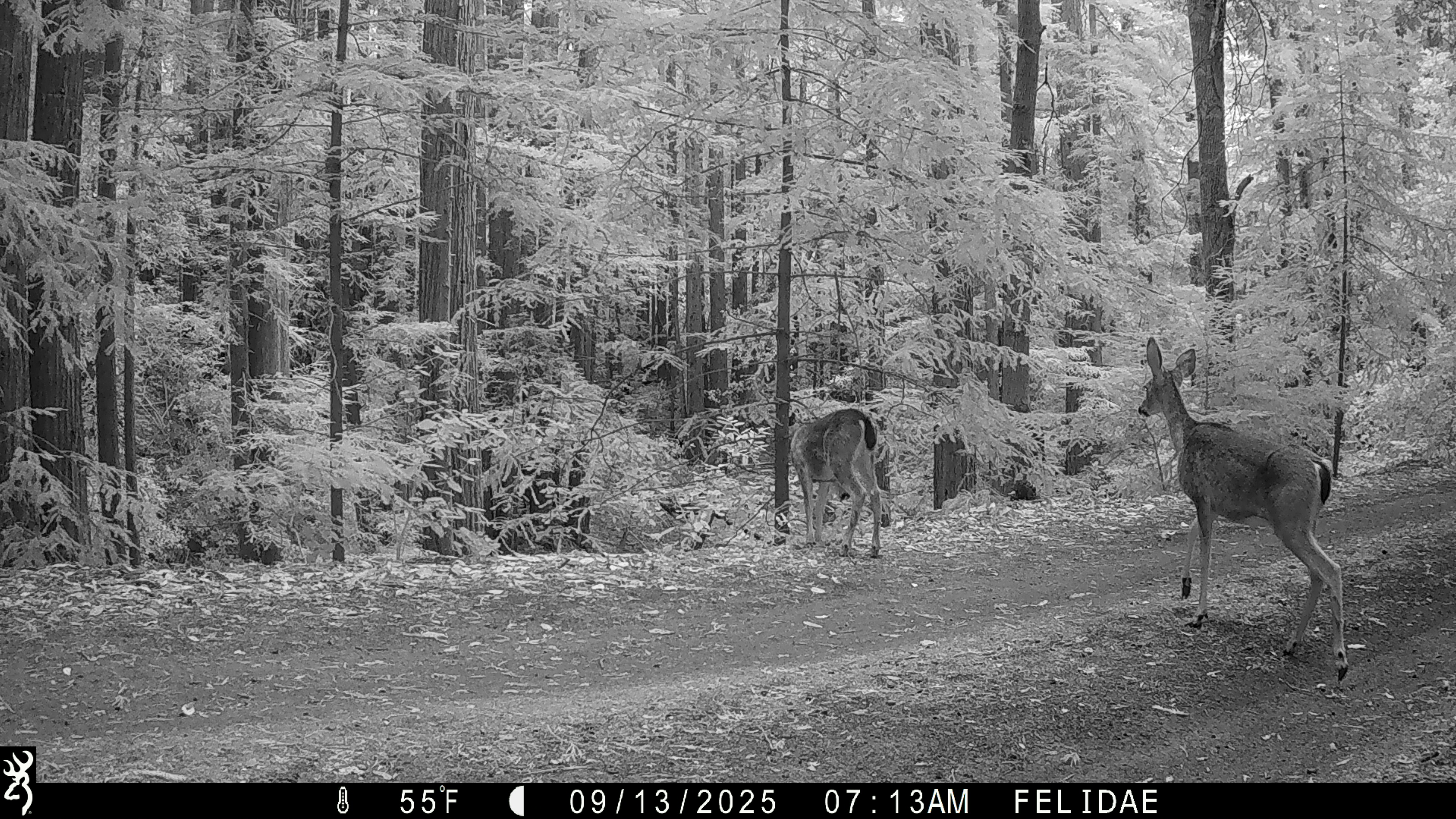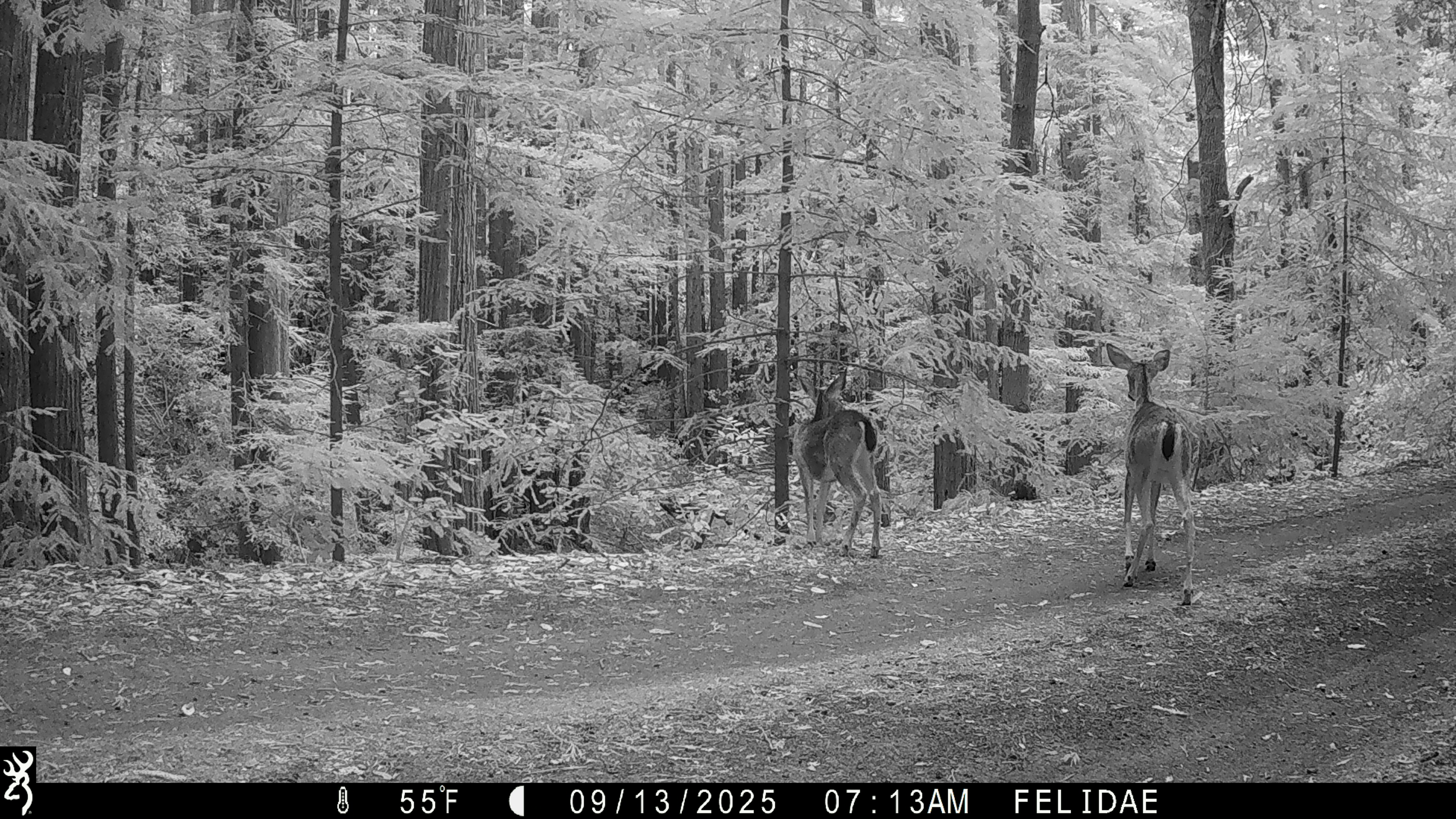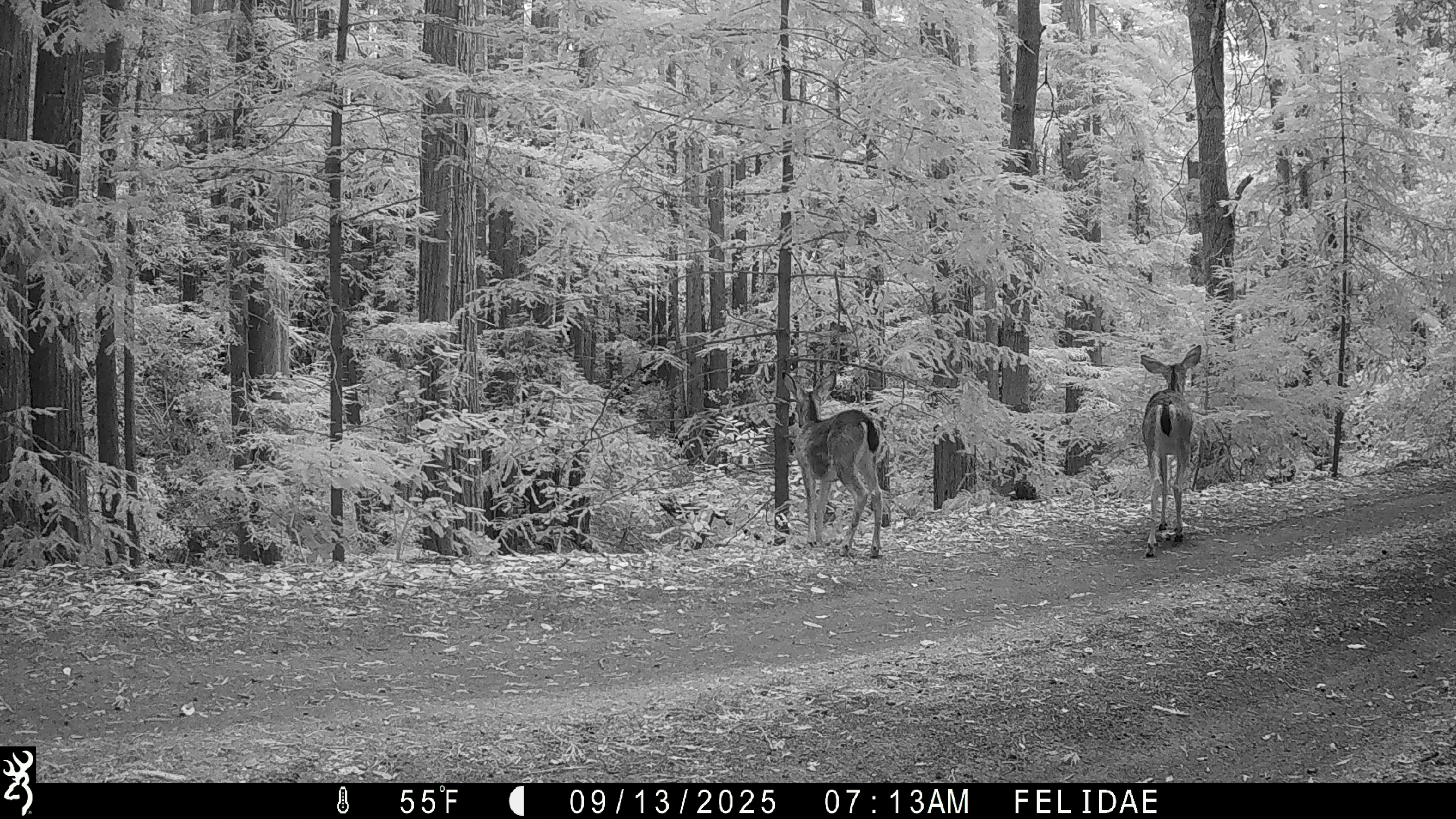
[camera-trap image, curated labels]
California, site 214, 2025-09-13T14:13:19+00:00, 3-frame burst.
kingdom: Animalia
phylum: Chordata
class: Mammalia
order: Artiodactyla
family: Cervidae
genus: Odocoileus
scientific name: Odocoileus hemionus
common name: mule deer